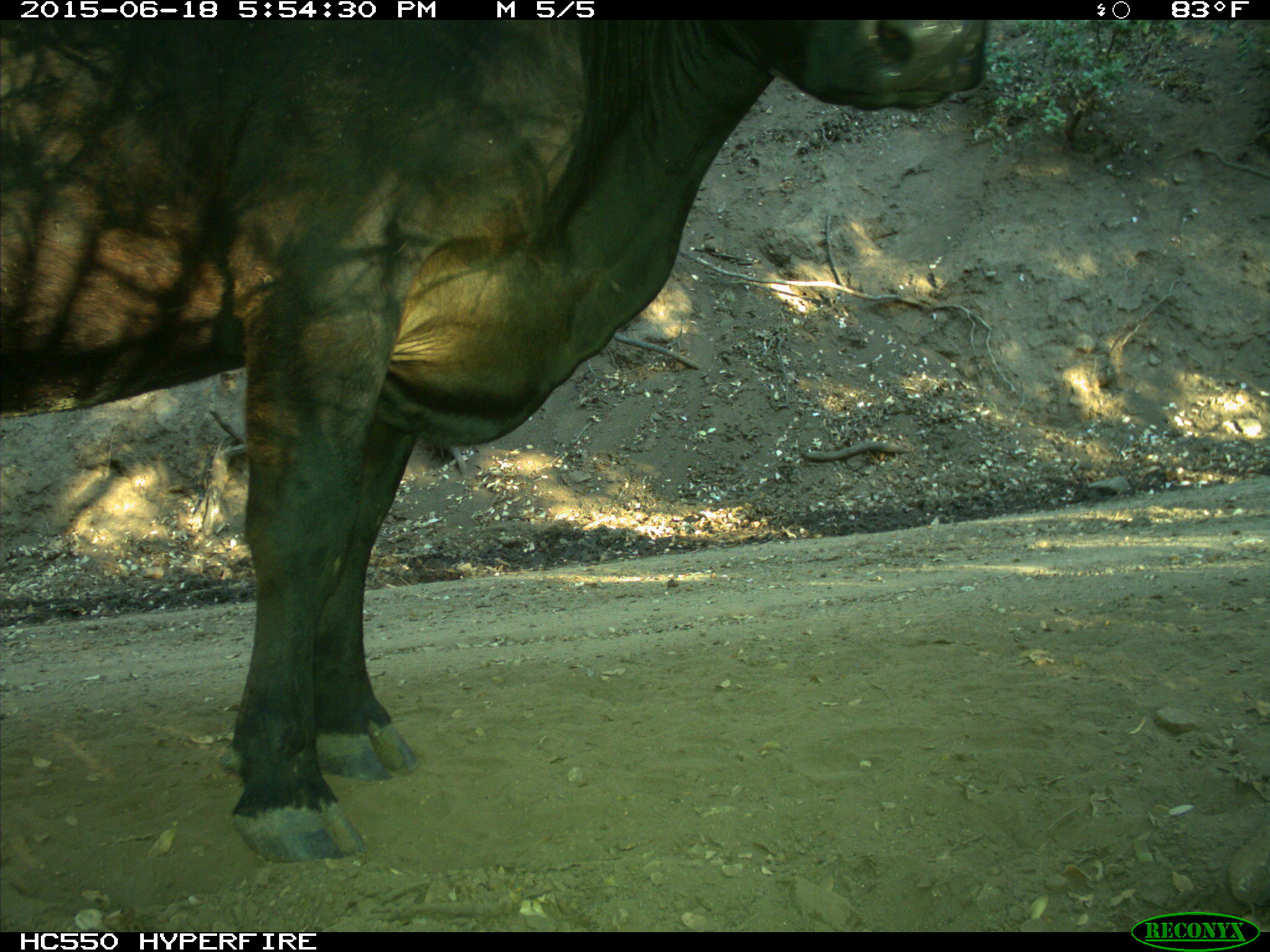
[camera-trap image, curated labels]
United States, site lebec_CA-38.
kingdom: Animalia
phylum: Chordata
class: Mammalia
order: Artiodactyla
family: Bovidae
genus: Bos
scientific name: Bos taurus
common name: domestic cow